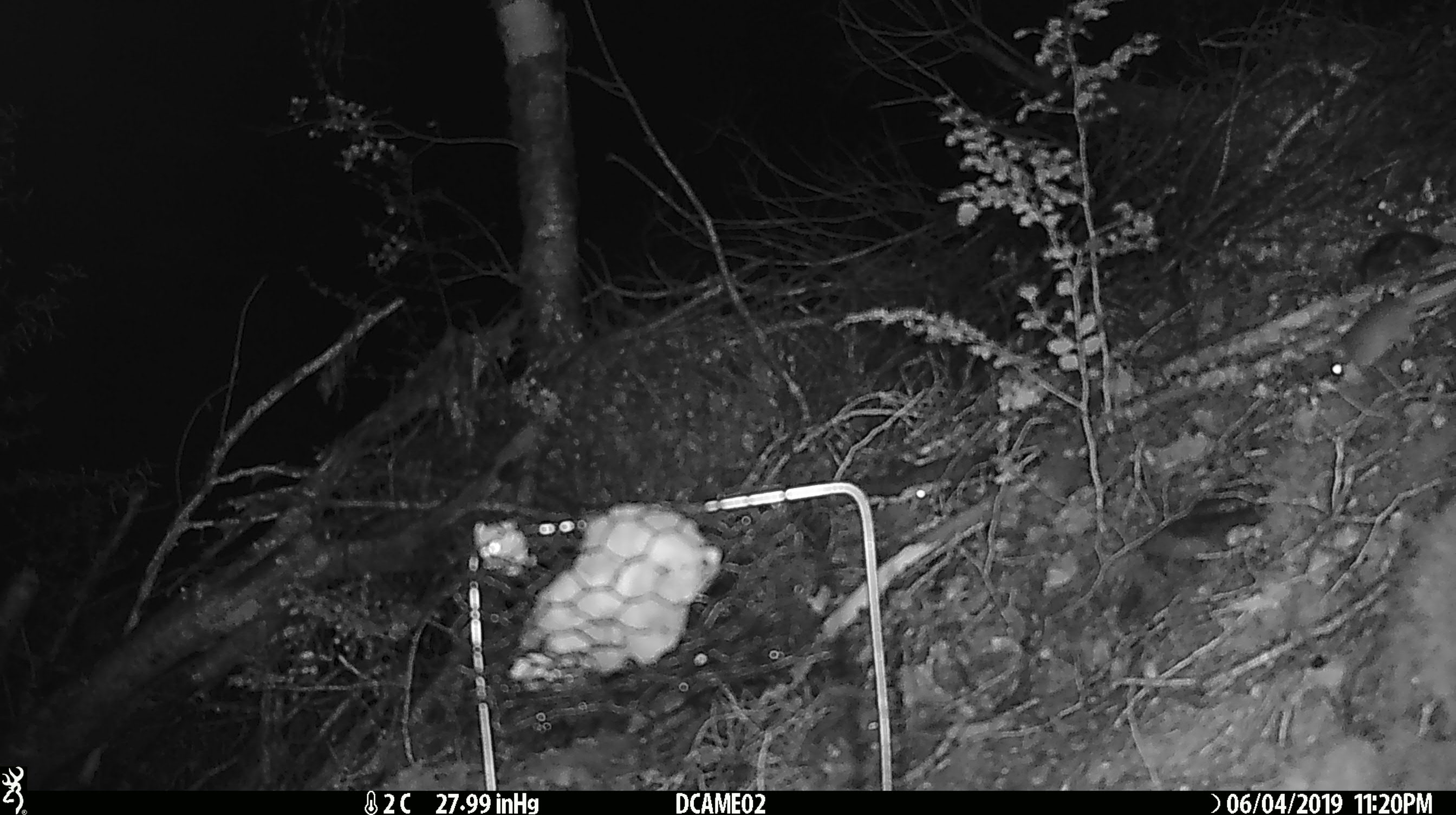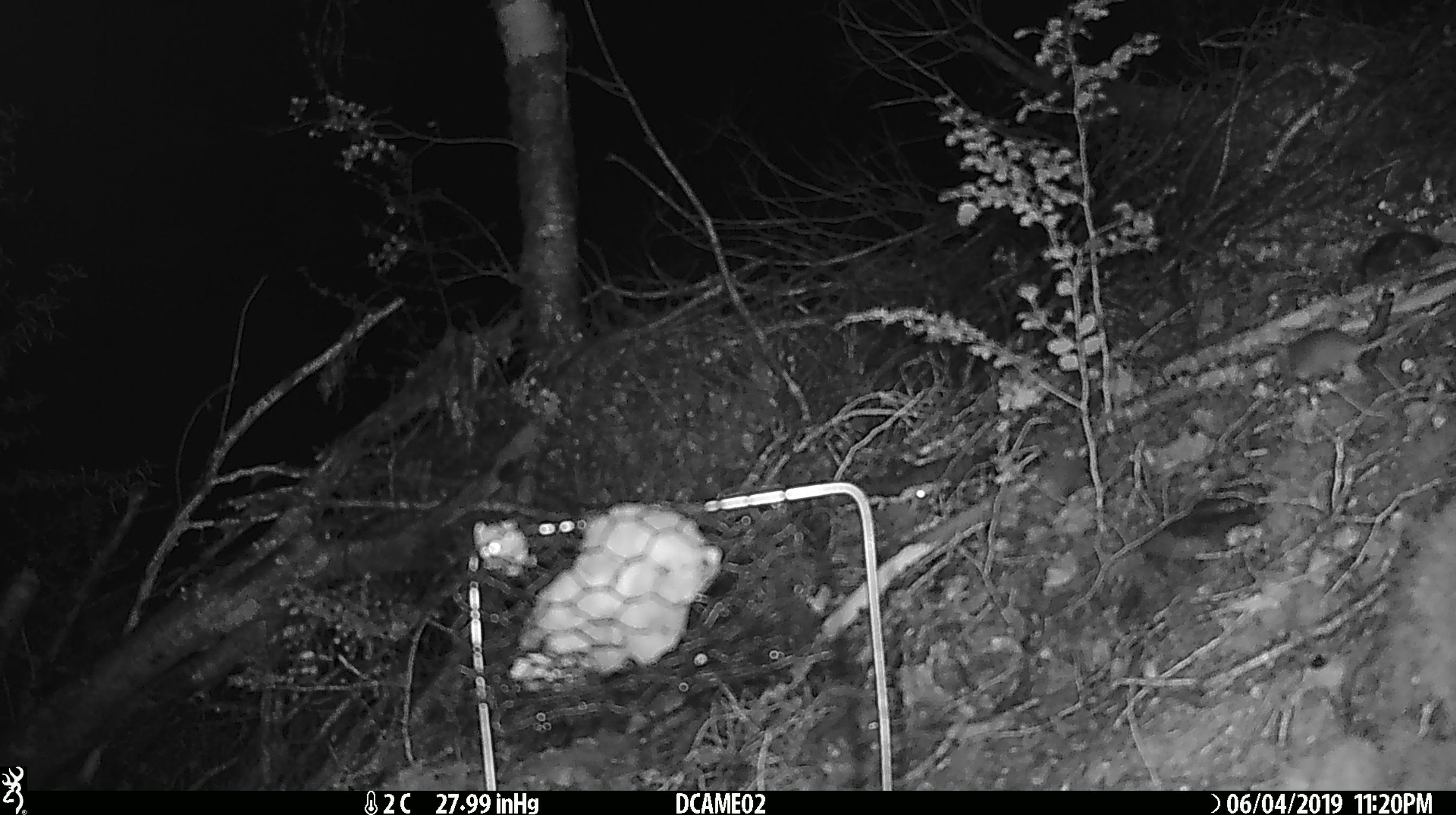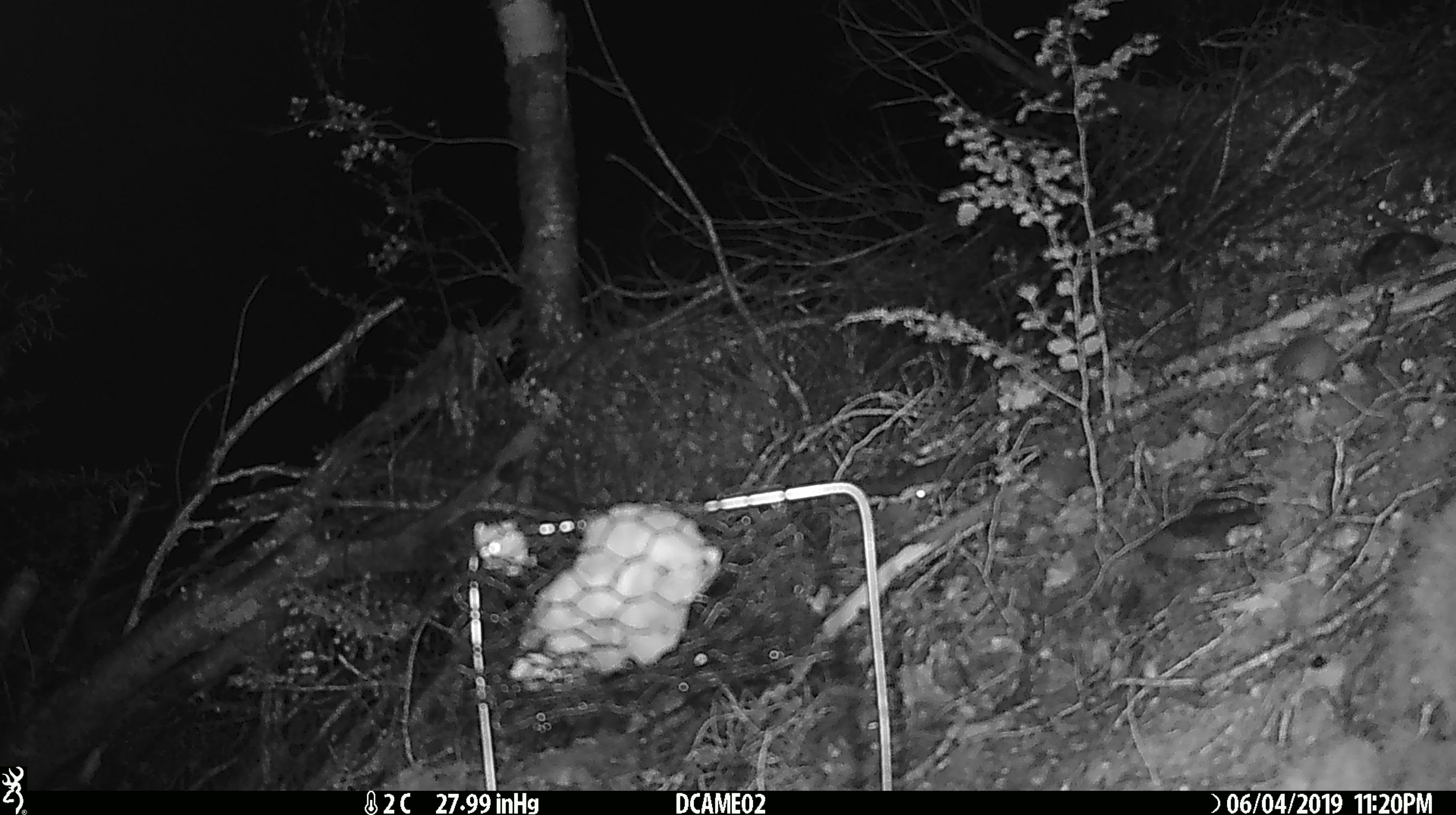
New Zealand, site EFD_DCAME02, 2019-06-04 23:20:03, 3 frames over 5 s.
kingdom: Animalia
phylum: Chordata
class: Mammalia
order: Rodentia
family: Muridae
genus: Mus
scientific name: Mus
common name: mouse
Mouse (Mus).